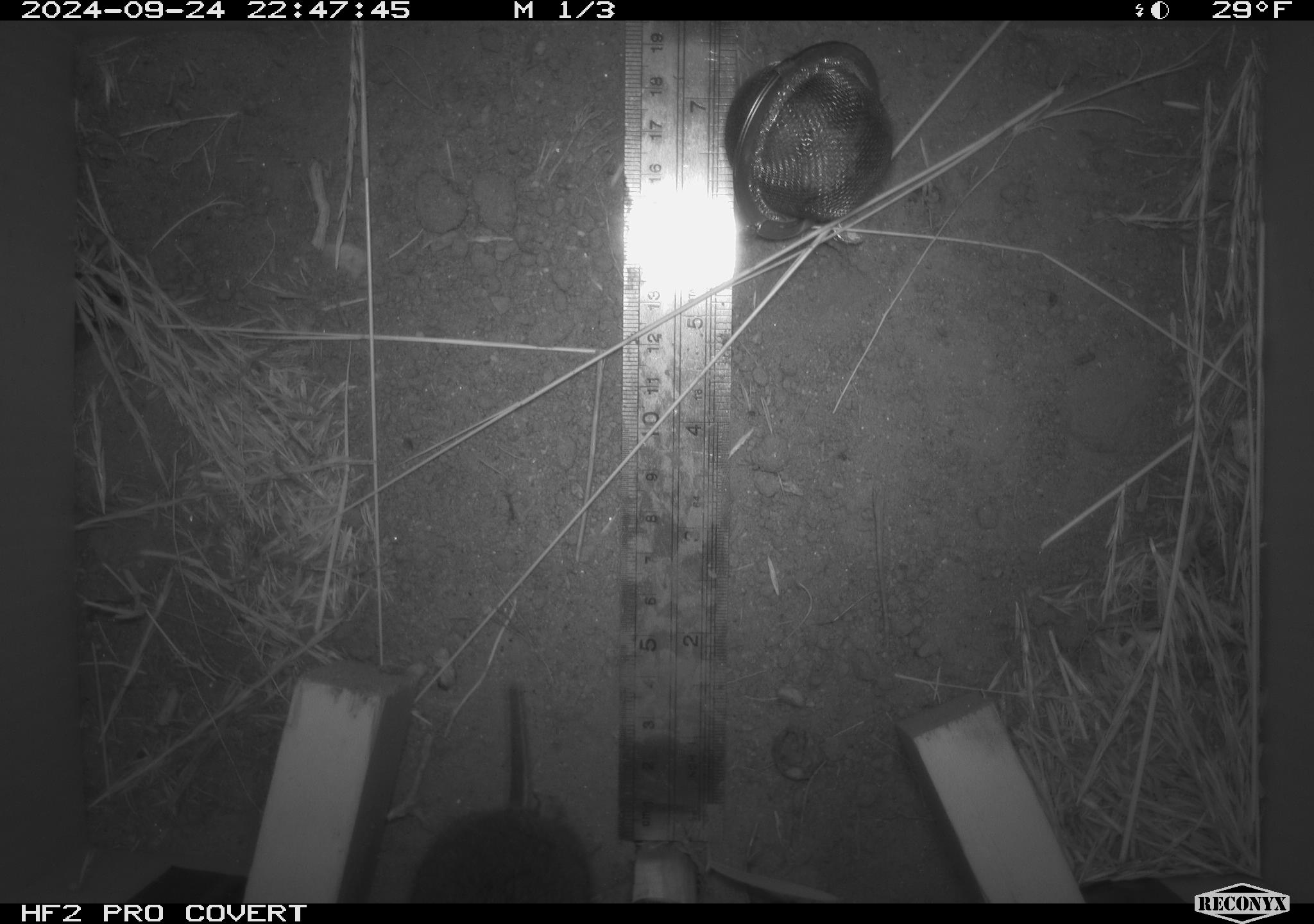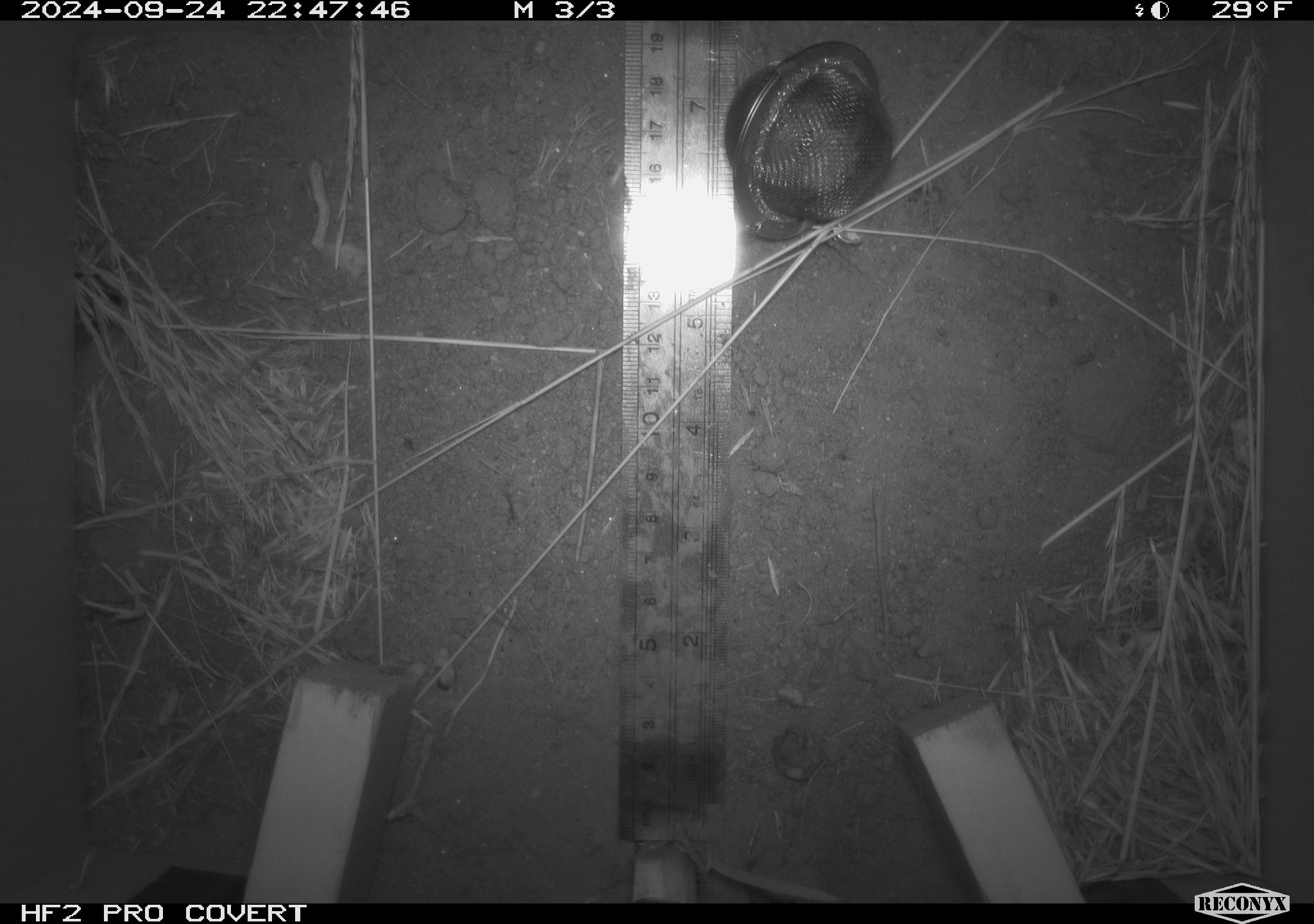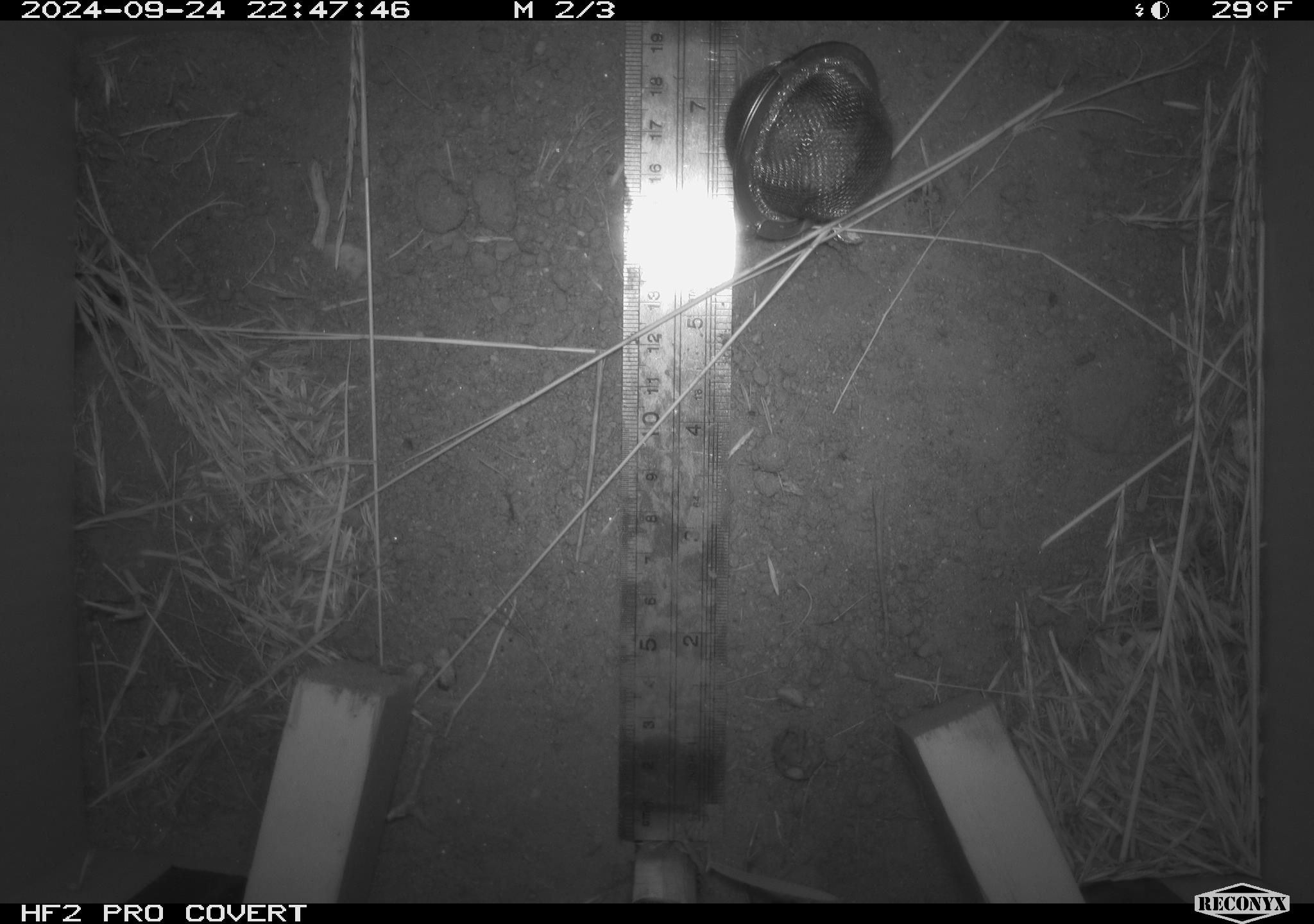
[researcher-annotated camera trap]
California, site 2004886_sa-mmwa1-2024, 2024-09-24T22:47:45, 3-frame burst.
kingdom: Animalia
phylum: Chordata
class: Mammalia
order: Rodentia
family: Cricetidae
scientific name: Arvicolinae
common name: voles, lemmings, and muskrats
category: arvicolinae subfamily